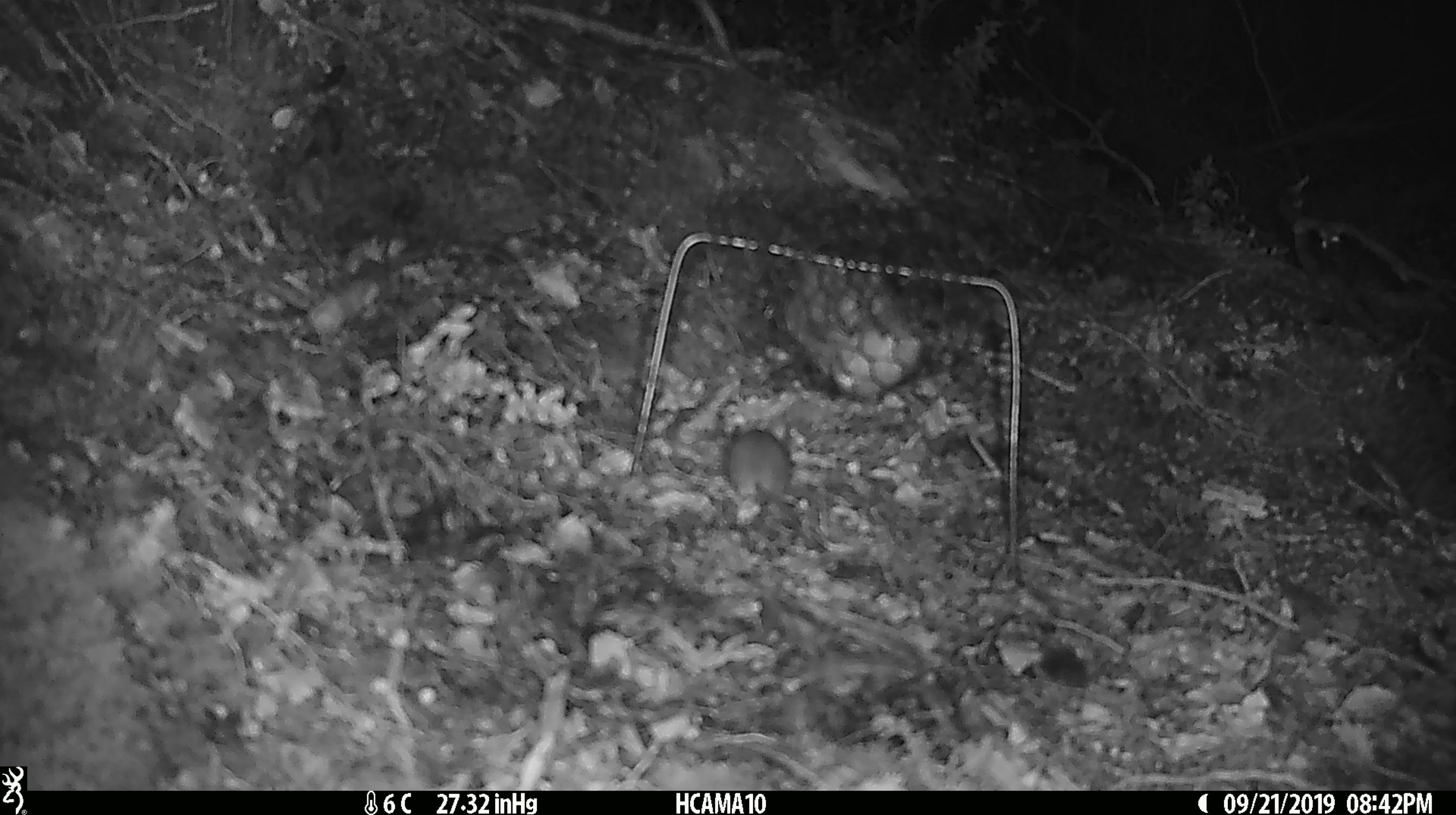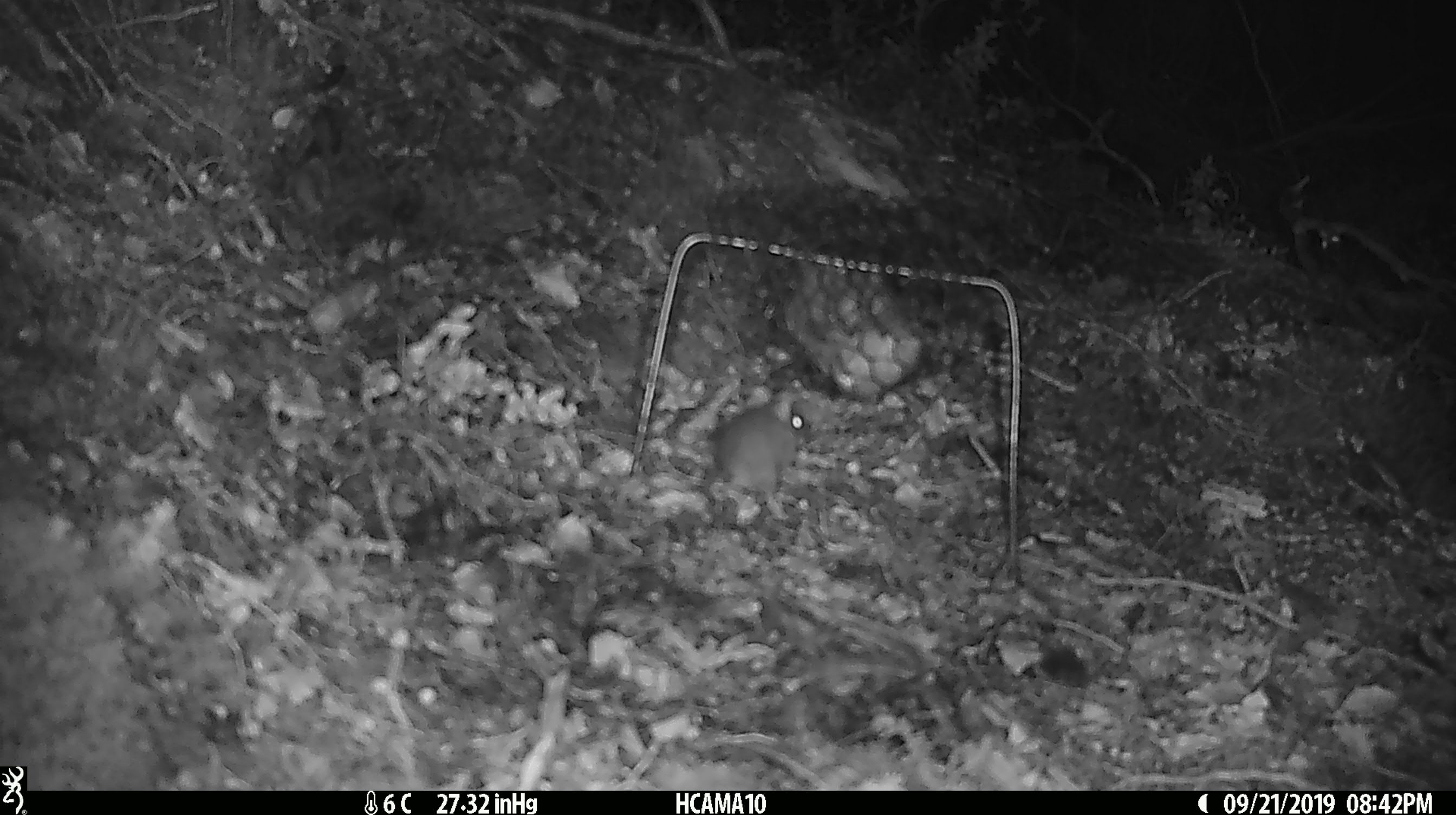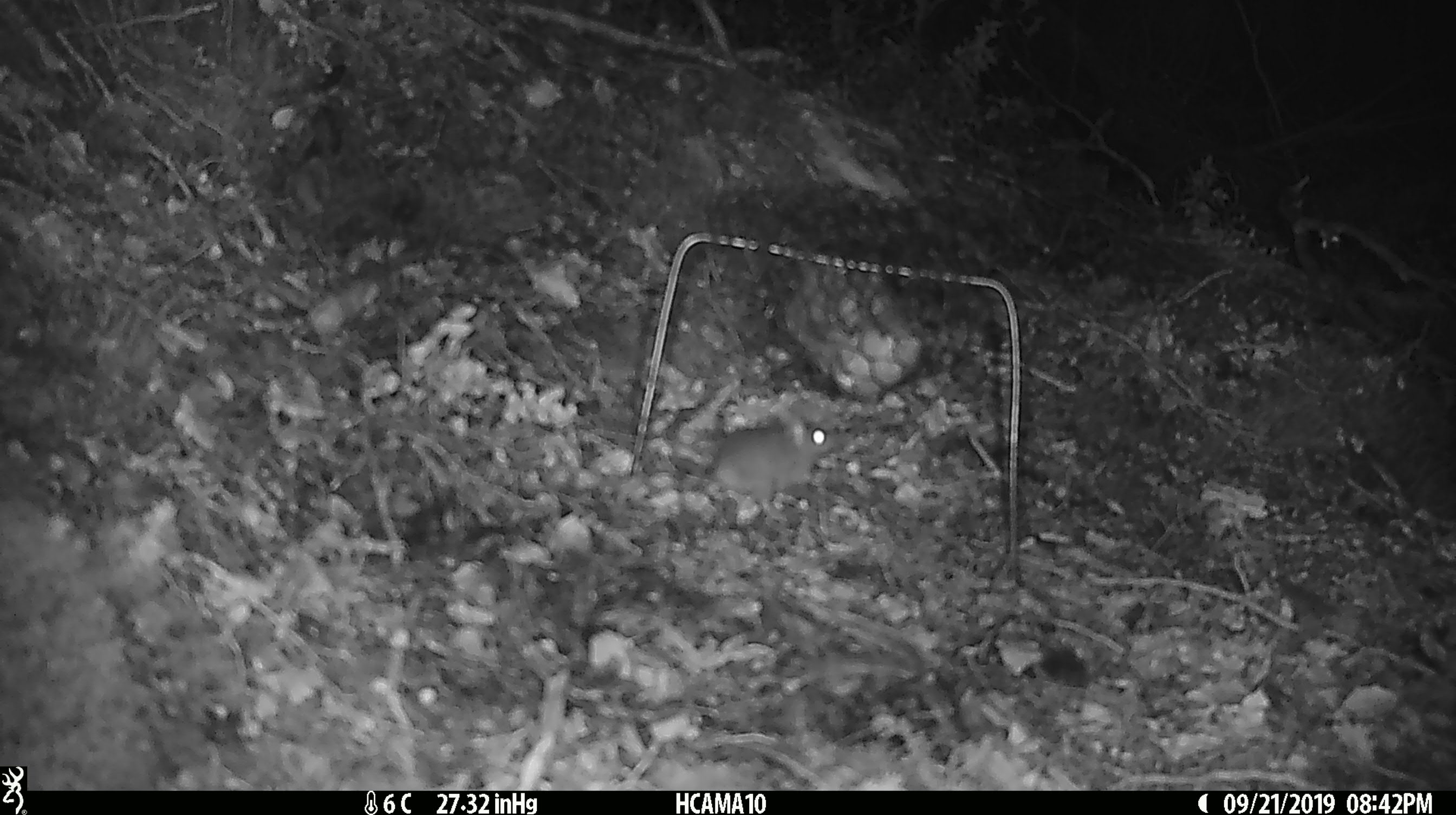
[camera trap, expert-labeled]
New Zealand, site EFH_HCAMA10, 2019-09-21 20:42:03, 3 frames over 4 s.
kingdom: Animalia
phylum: Chordata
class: Mammalia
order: Rodentia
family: Muridae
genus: Mus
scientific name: Mus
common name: mouse